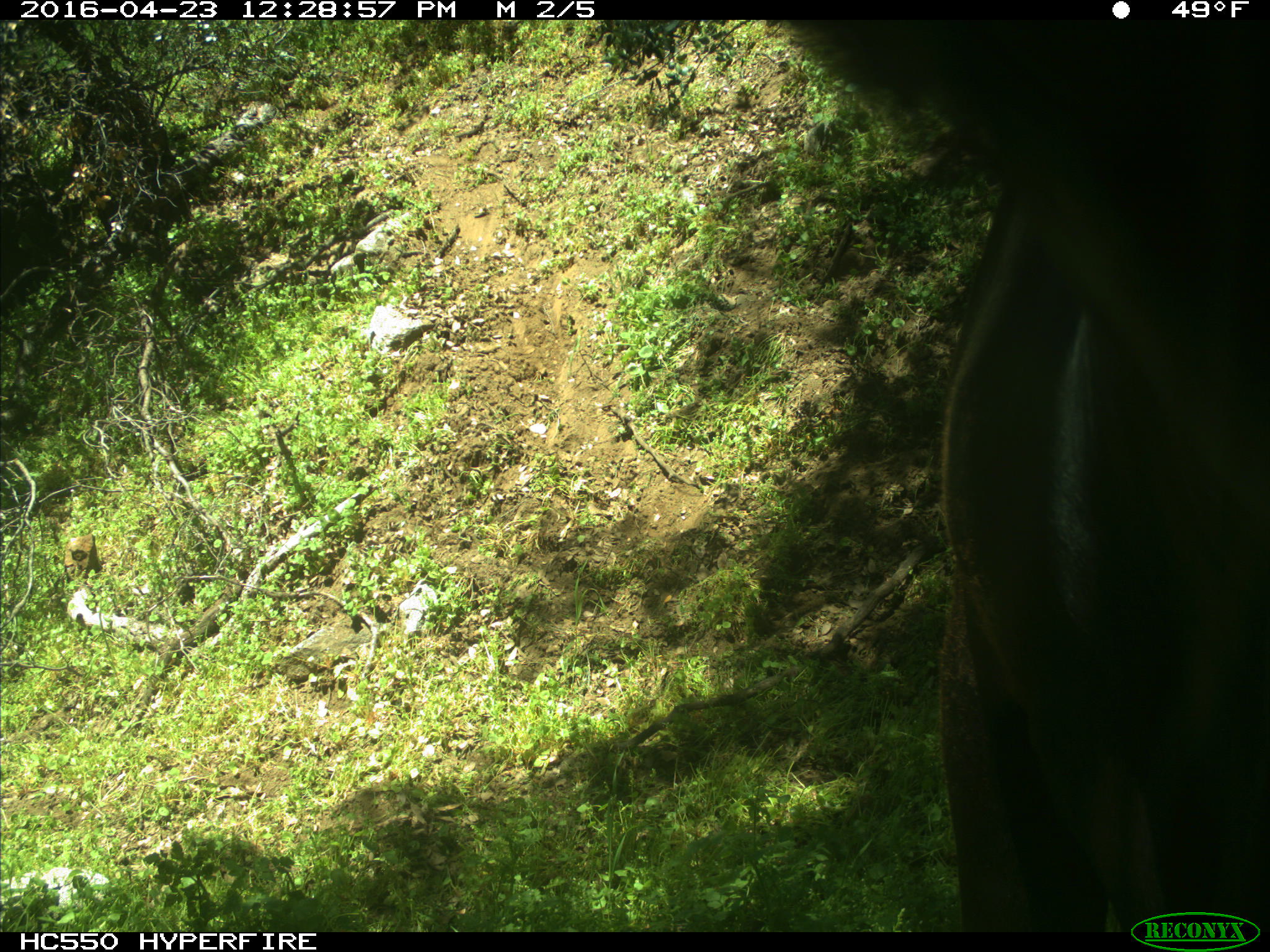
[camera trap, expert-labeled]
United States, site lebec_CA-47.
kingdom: Animalia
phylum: Chordata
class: Mammalia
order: Artiodactyla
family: Bovidae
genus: Bos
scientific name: Bos taurus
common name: domestic cow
Bos taurus (domestic cow).